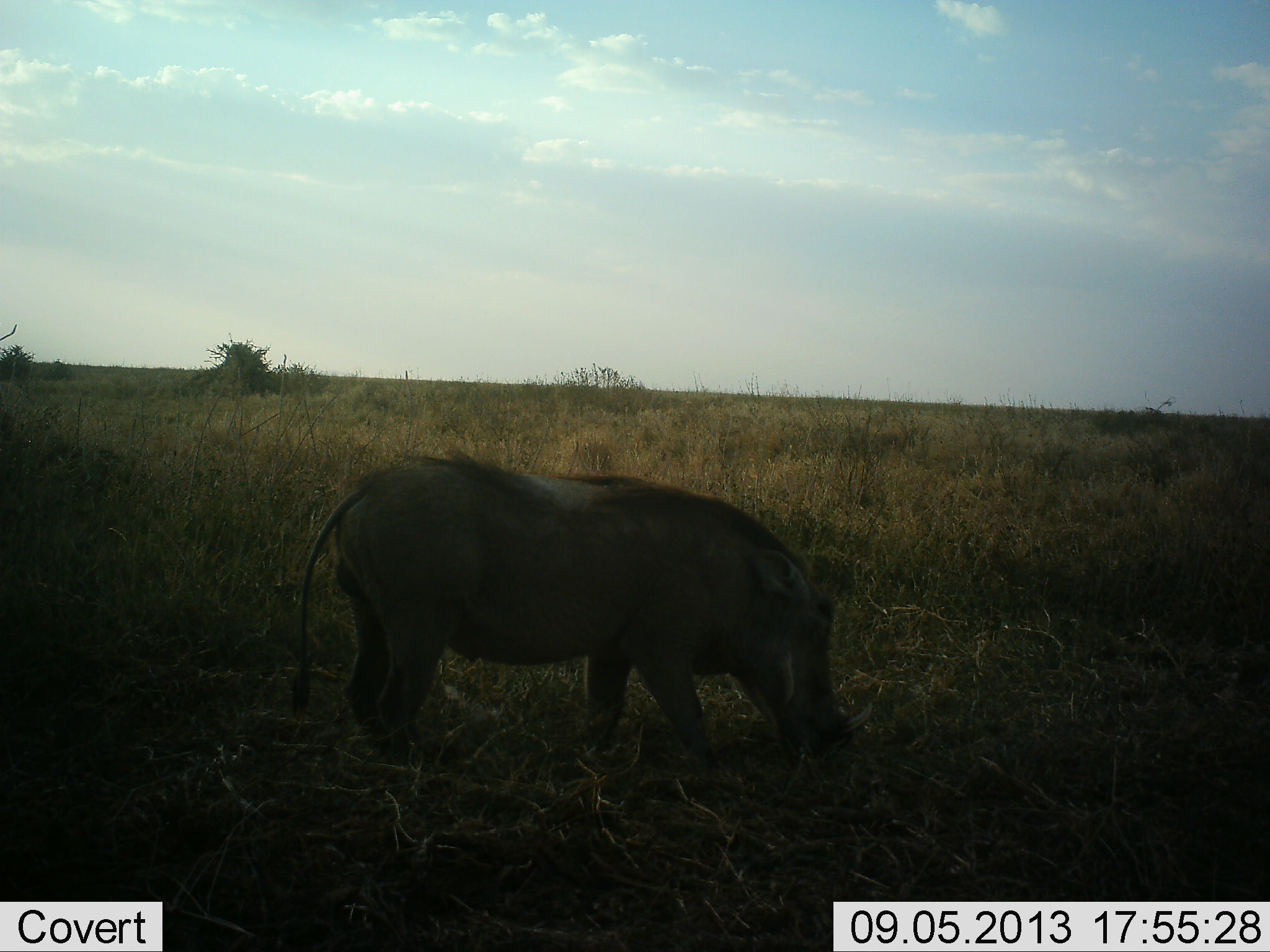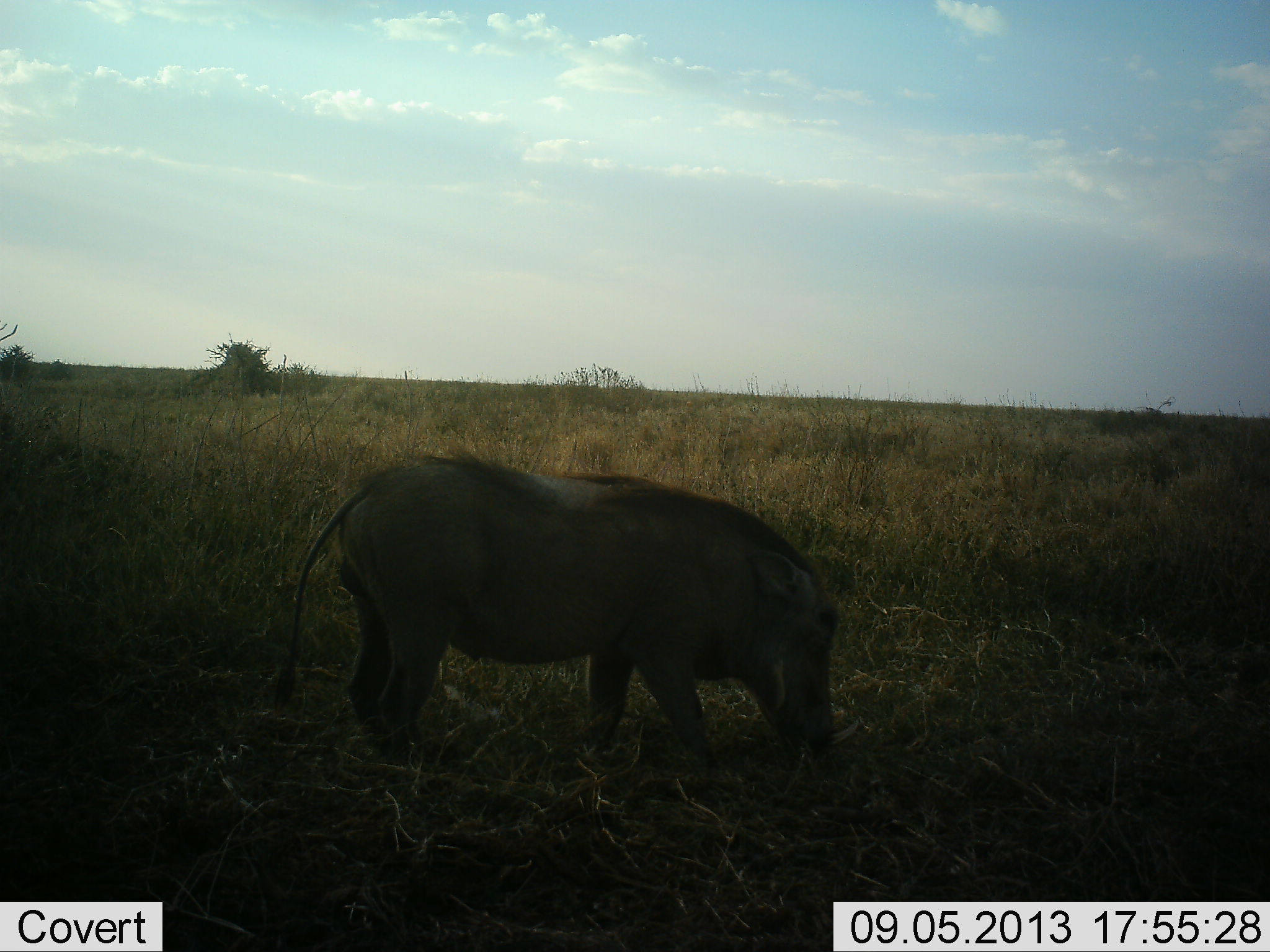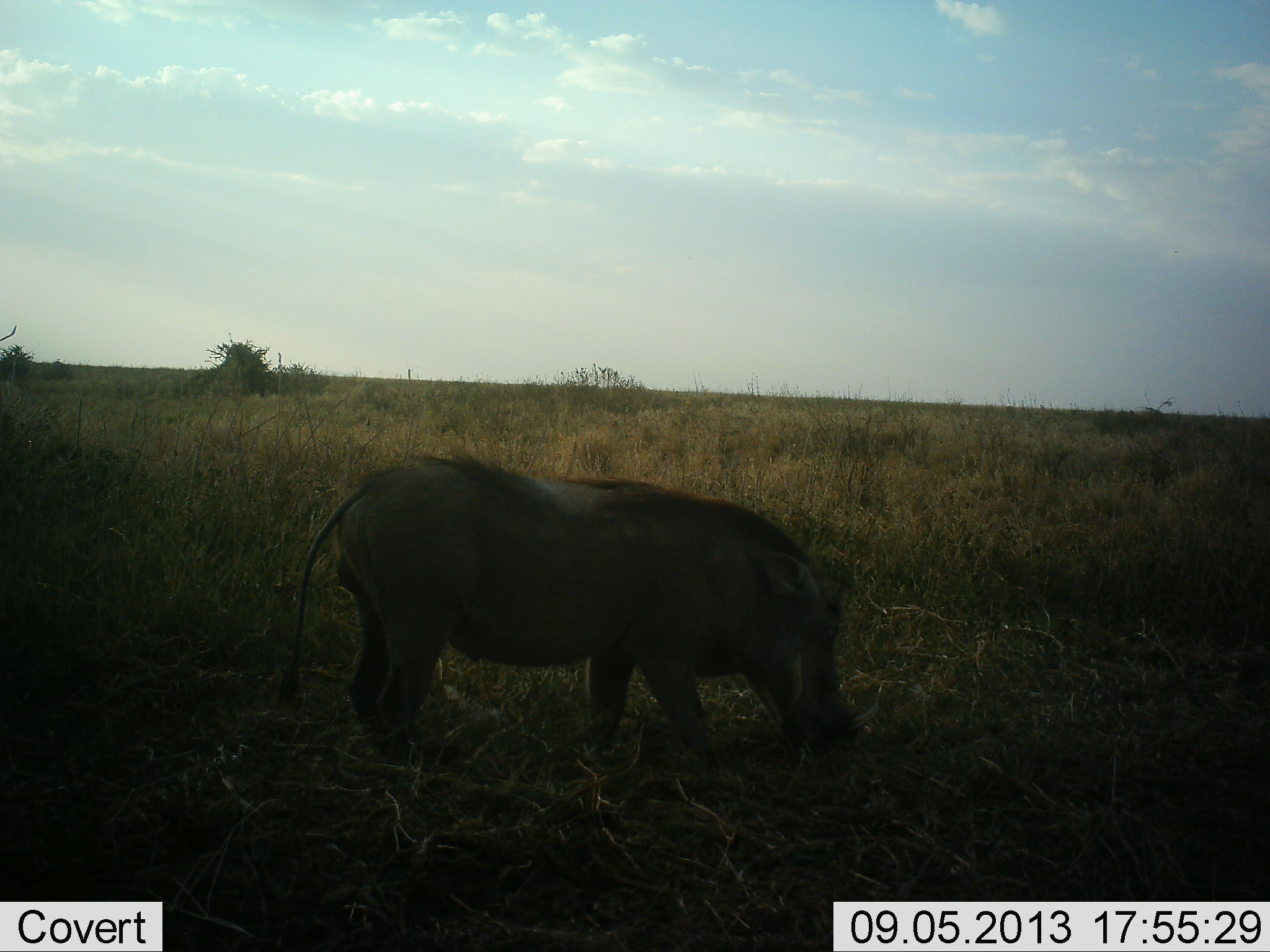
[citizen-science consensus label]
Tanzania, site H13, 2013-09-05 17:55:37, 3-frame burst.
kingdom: Animalia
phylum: Chordata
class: Mammalia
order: Artiodactyla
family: Suidae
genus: Phacochoerus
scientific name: Phacochoerus africanus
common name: warthog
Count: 1.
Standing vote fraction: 23%.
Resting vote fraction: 0%.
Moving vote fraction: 0%.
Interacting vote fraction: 0%.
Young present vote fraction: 0%.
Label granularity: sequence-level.